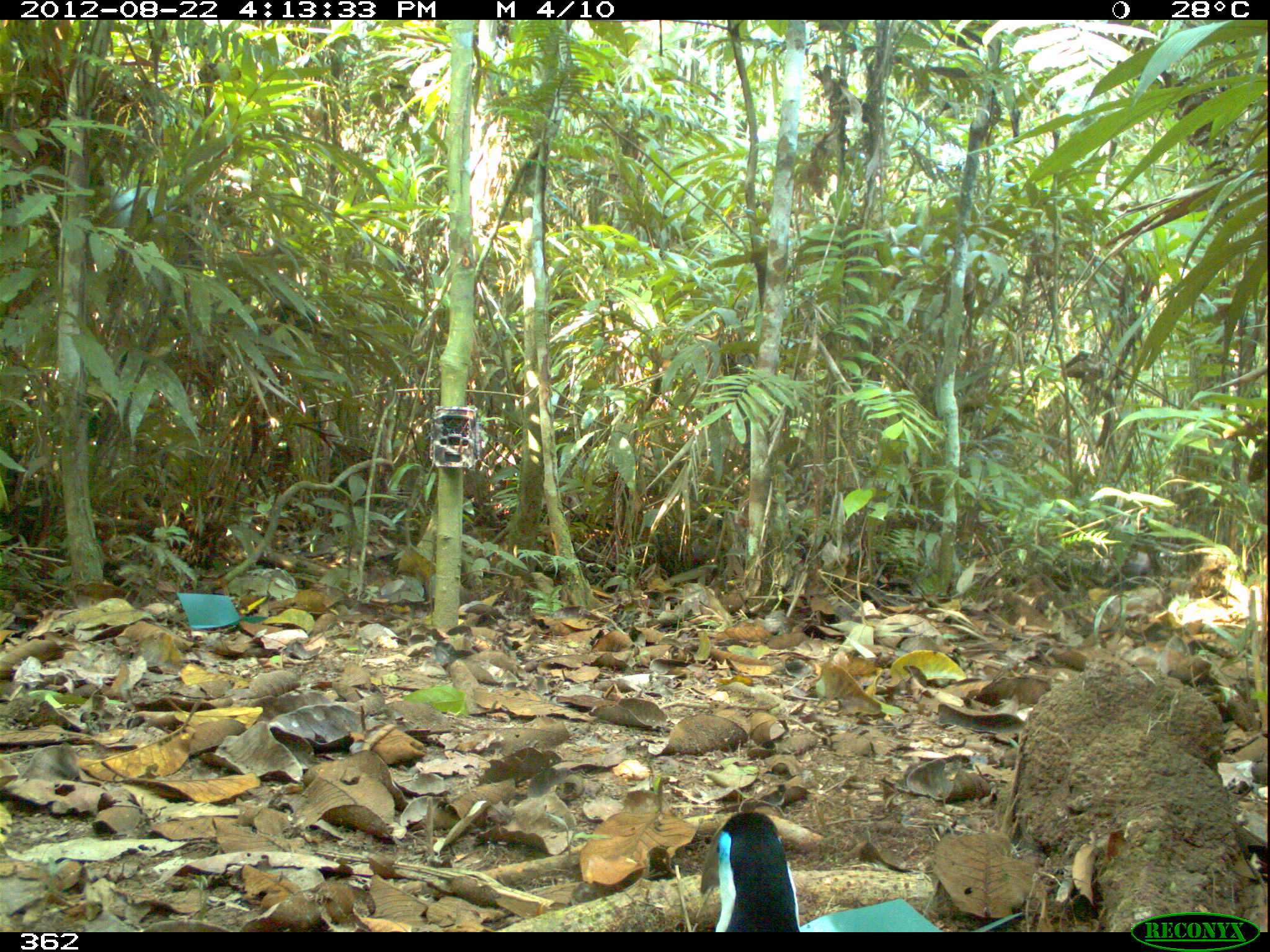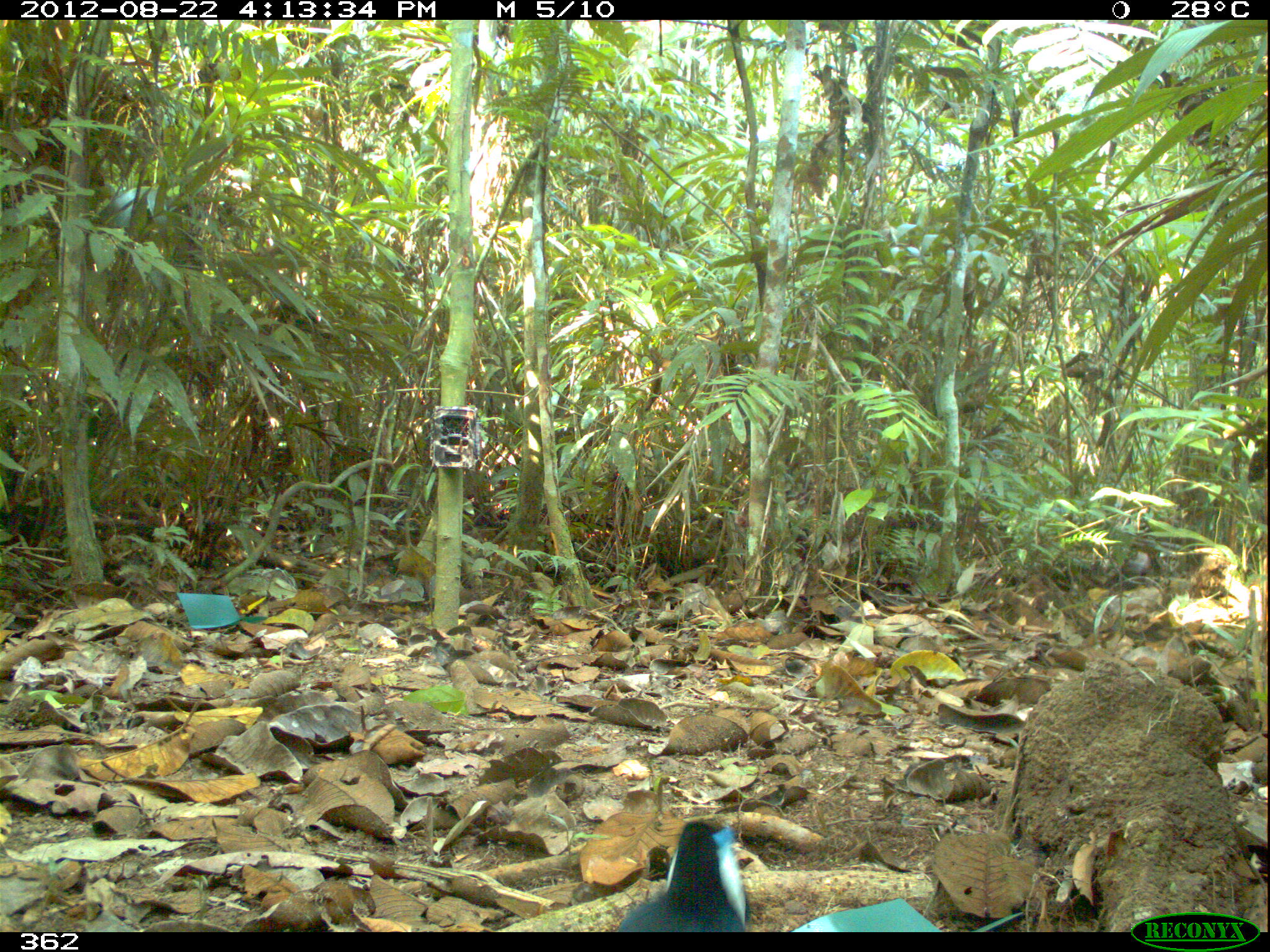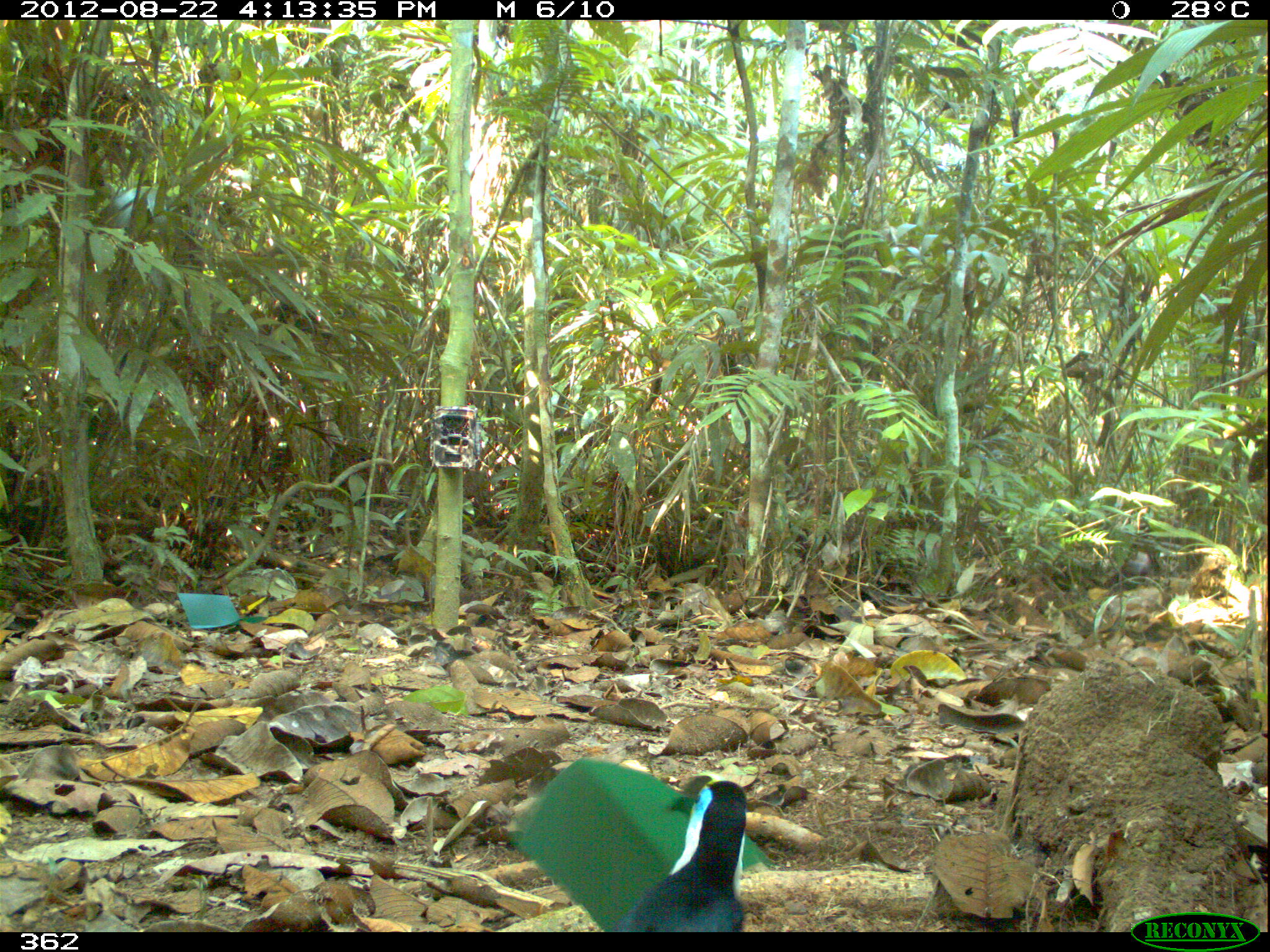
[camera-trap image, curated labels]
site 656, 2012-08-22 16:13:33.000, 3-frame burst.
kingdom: Animalia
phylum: Chordata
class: Aves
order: Piciformes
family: Ramphastidae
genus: Ramphastos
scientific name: Ramphastos tucanus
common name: white-throated toucan